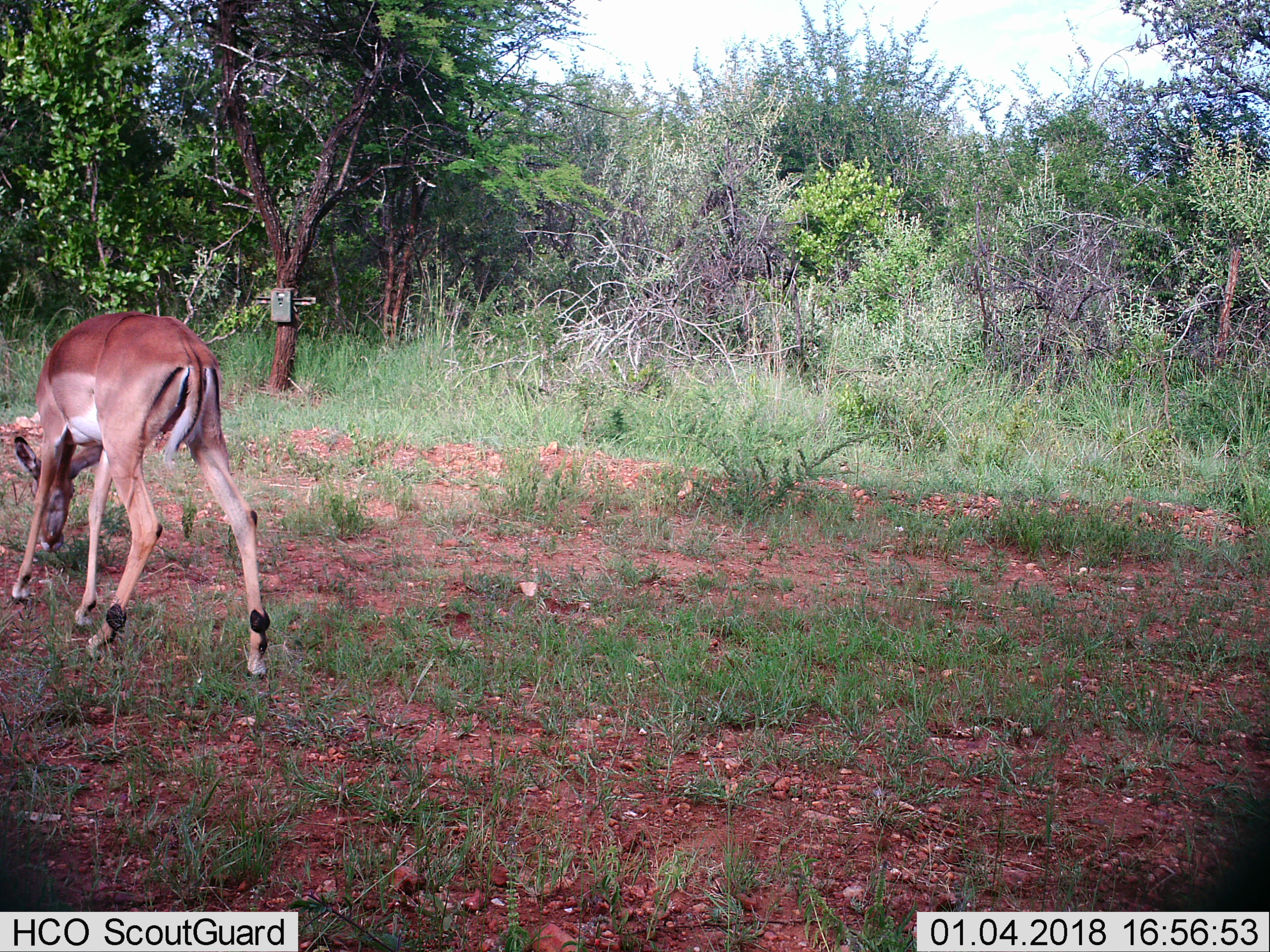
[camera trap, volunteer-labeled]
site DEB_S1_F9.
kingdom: Animalia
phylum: Chordata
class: Mammalia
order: Artiodactyla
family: Bovidae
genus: Aepyceros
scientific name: Aepyceros melampus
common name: impala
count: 1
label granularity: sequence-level